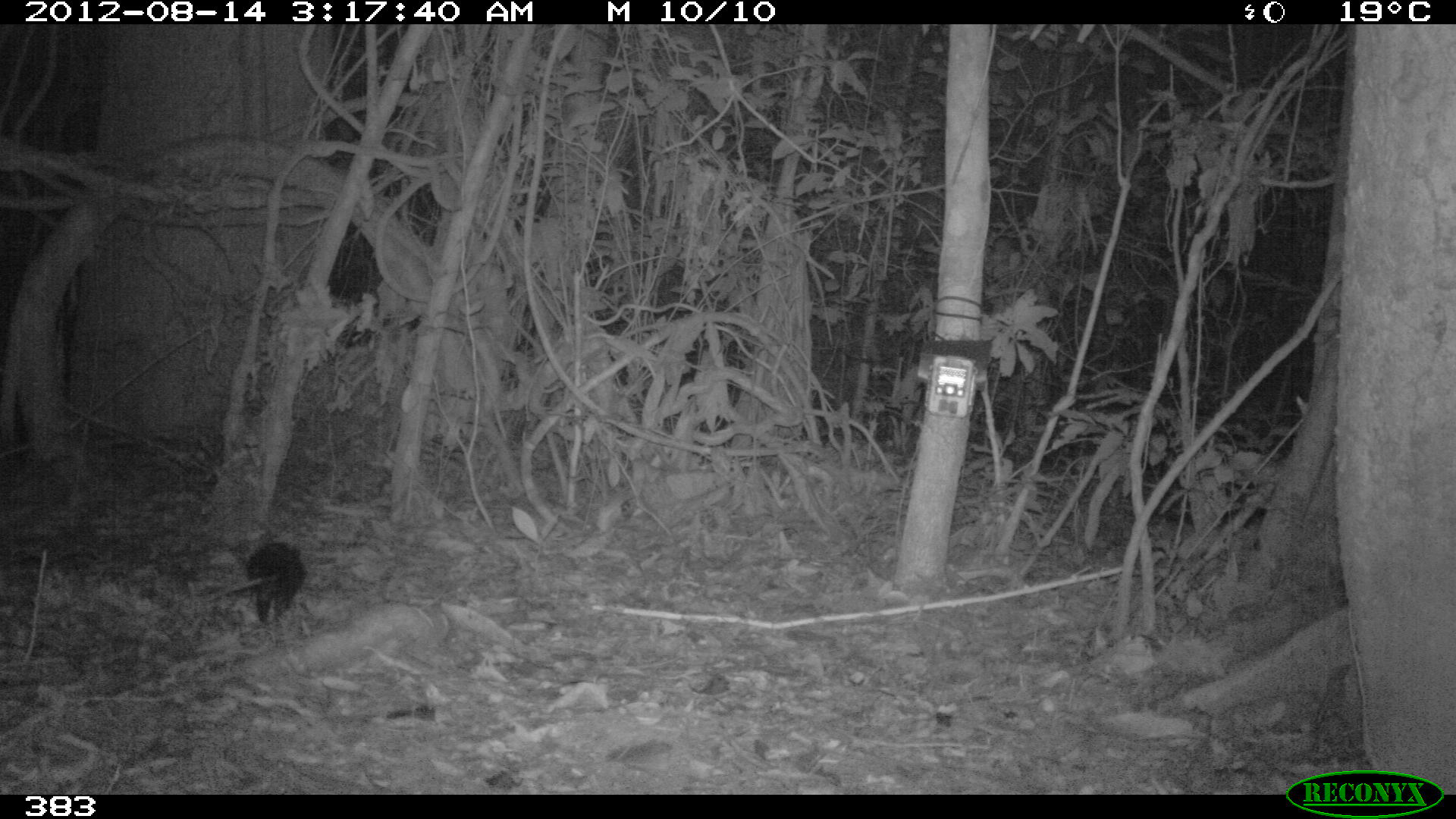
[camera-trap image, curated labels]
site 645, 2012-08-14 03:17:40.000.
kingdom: Animalia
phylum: Chordata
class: Mammalia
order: Didelphimorphia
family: Didelphidae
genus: Didelphis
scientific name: Didelphis marsupialis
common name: southern opossum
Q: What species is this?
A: Didelphis marsupialis (southern opossum).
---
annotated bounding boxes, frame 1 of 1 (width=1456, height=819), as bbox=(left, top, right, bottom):
didelphis marsupialis: bbox=(202, 540, 307, 627)